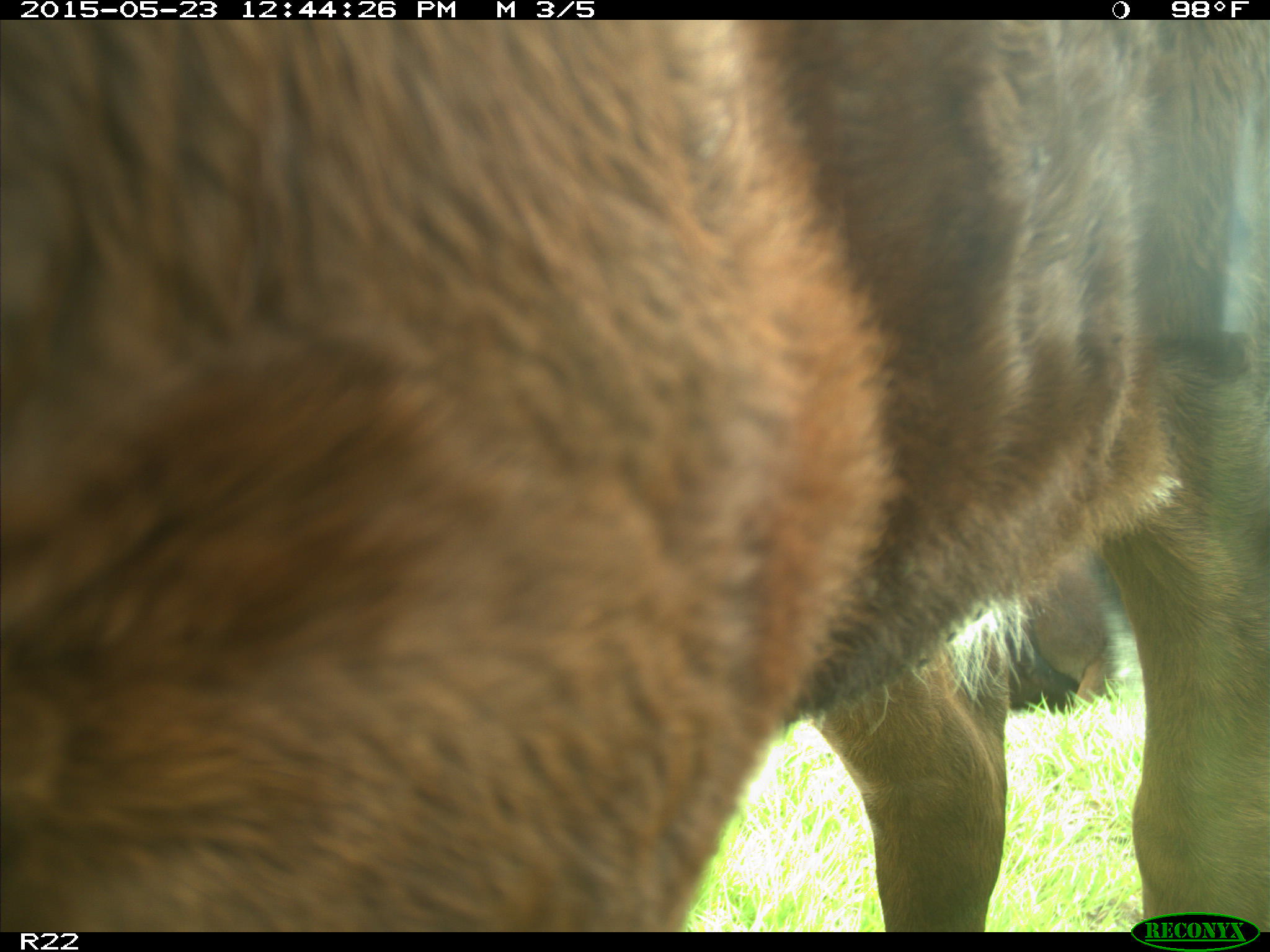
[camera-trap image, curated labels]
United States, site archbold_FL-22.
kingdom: Animalia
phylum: Chordata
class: Mammalia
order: Artiodactyla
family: Bovidae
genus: Bos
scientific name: Bos taurus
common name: domestic cow